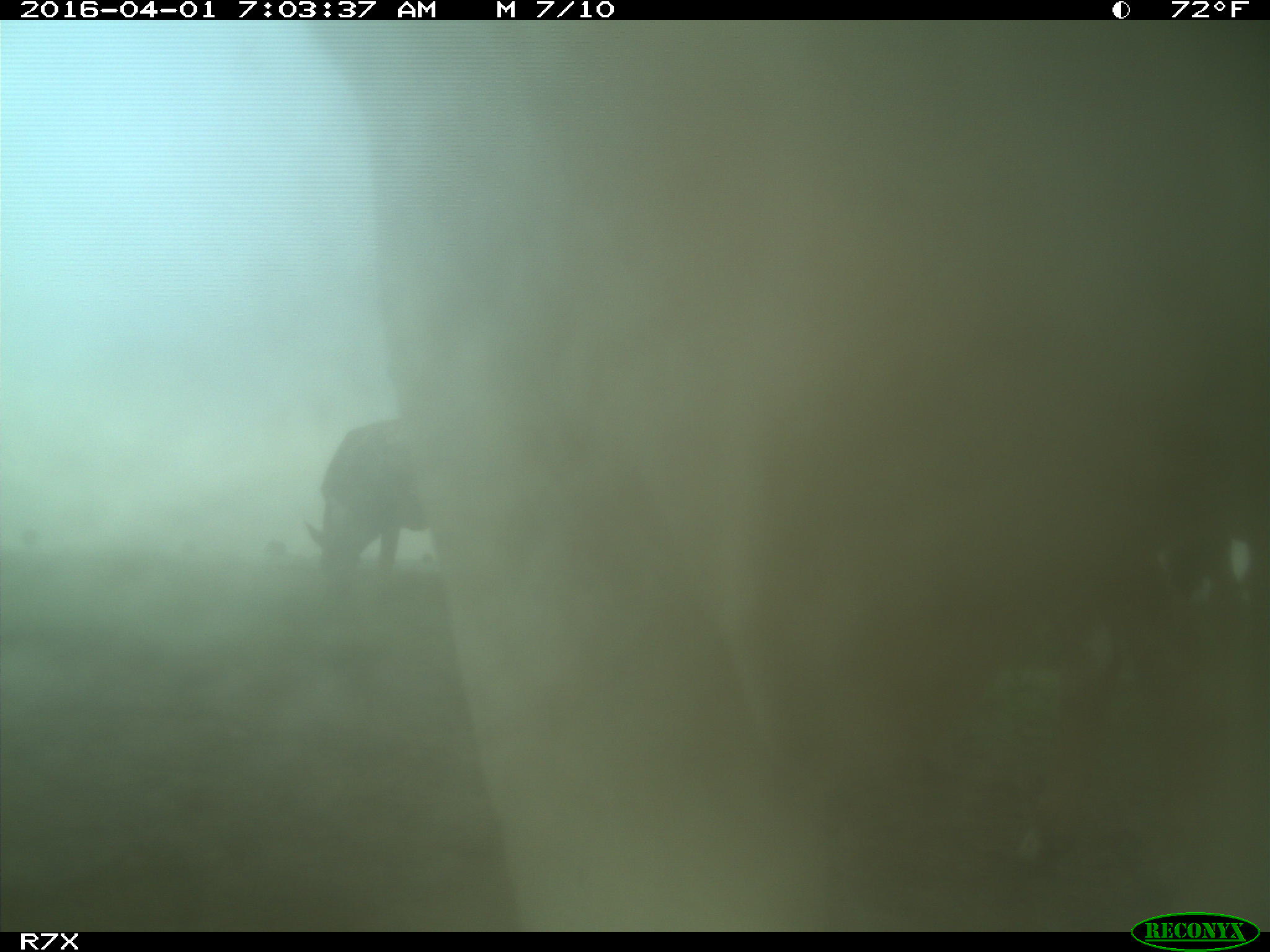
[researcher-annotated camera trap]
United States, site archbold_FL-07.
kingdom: Animalia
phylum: Chordata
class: Mammalia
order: Artiodactyla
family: Bovidae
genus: Bos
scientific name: Bos taurus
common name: domestic cow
Bos taurus (domestic cow).